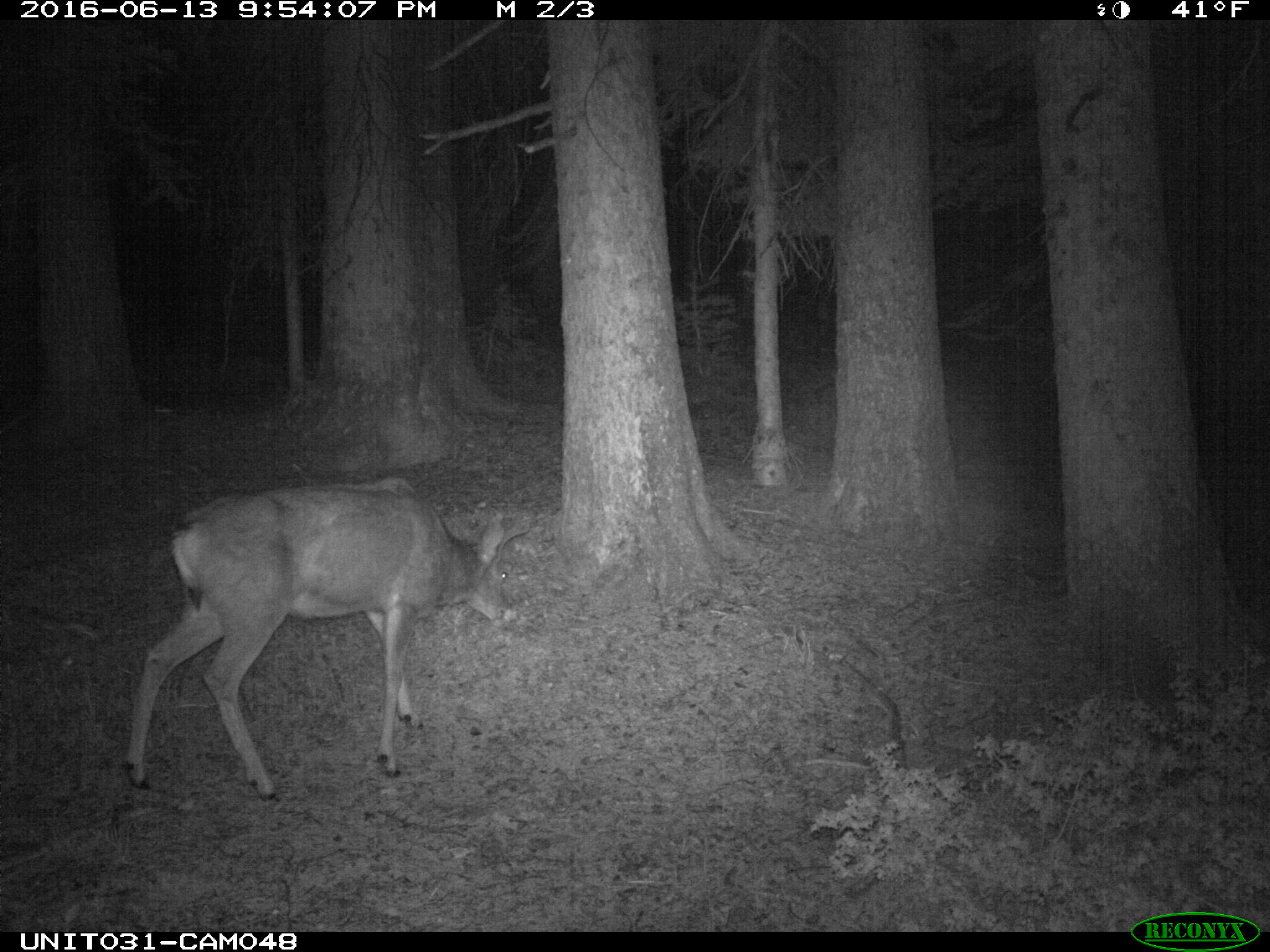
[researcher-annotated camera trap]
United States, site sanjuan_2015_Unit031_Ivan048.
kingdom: Animalia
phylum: Chordata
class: Mammalia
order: Artiodactyla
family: Cervidae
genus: Odocoileus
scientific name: Odocoileus hemionus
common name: mule deer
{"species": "Odocoileus hemionus (mule deer)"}